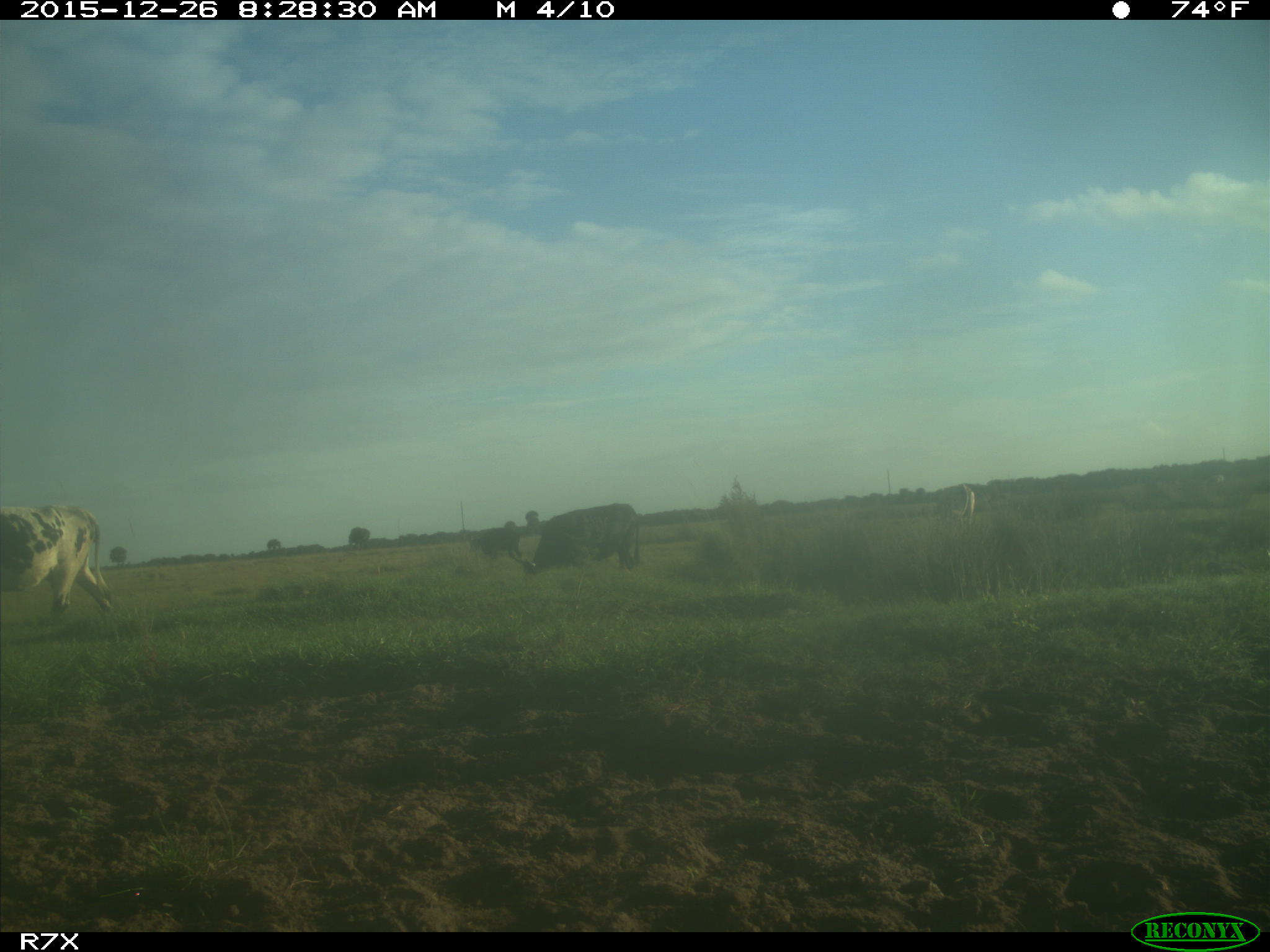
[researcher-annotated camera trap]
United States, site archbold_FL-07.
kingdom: Animalia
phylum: Chordata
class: Mammalia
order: Artiodactyla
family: Bovidae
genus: Bos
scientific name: Bos taurus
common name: domestic cow